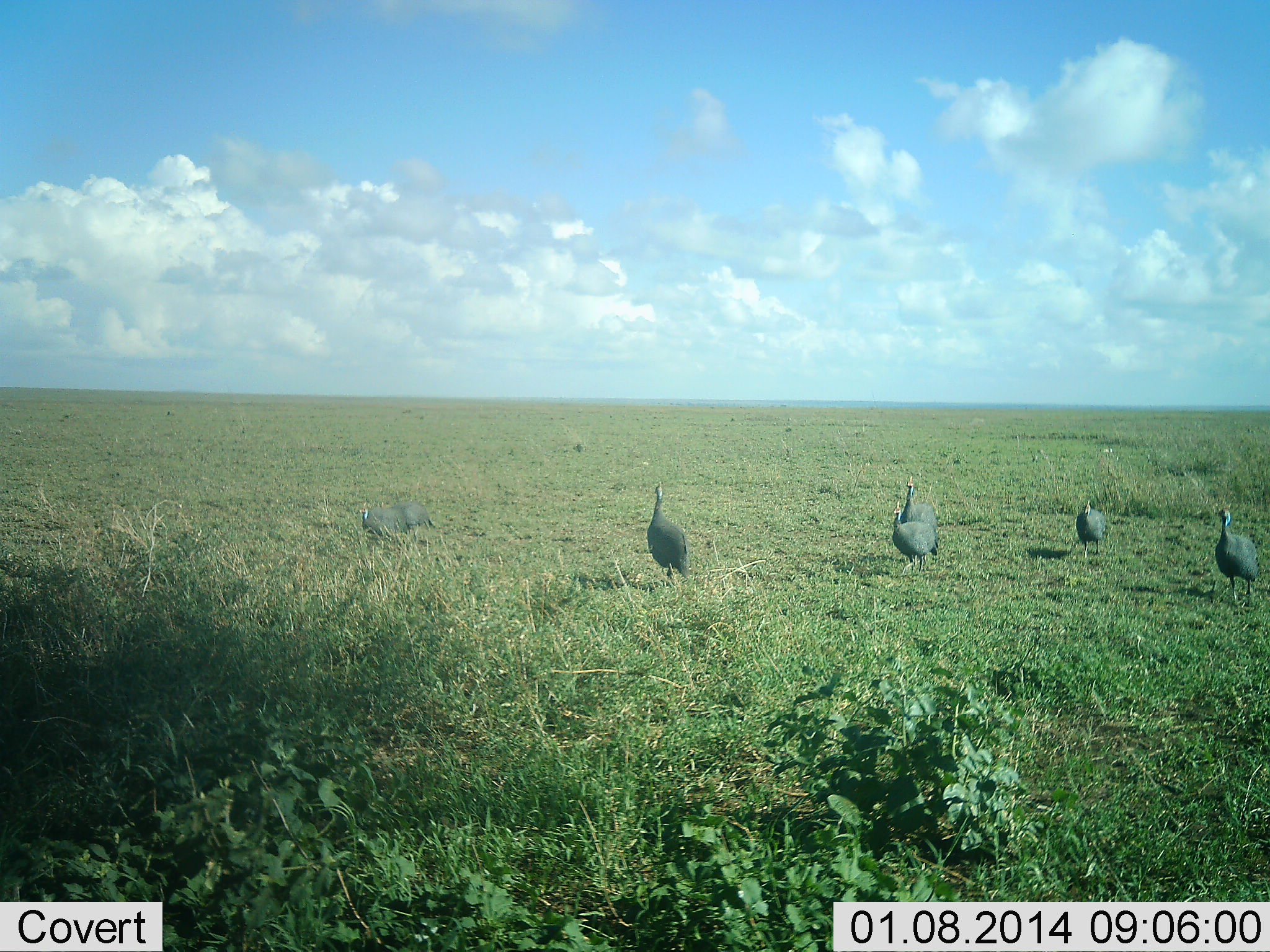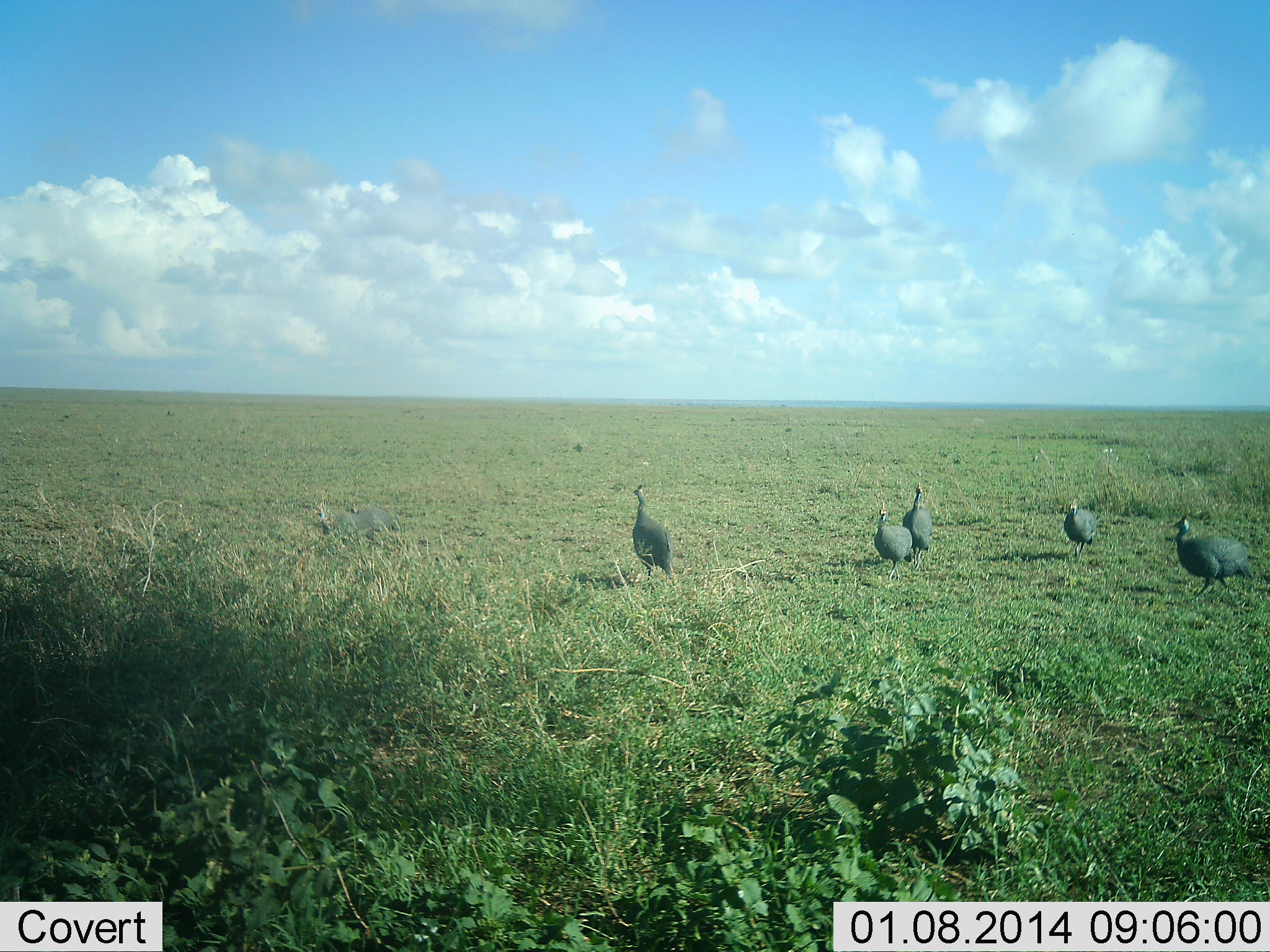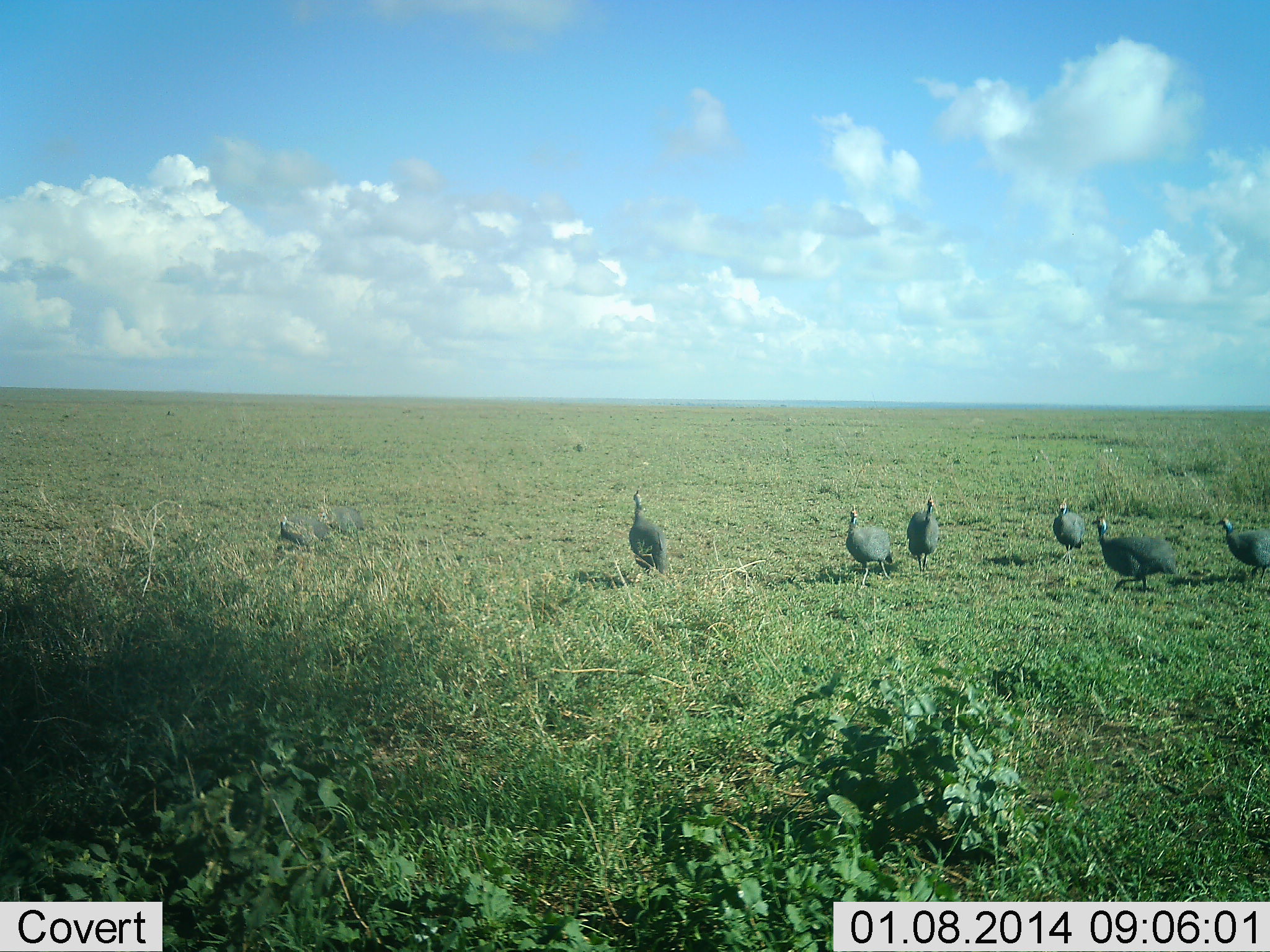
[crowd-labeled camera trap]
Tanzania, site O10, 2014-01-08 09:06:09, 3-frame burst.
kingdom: Animalia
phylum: Chordata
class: Aves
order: Galliformes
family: Numididae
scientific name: Numididae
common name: guinea fowl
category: guineafowl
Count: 7.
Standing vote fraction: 10%.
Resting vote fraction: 0%.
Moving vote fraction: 100%.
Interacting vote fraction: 0%.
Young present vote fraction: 0%.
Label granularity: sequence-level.